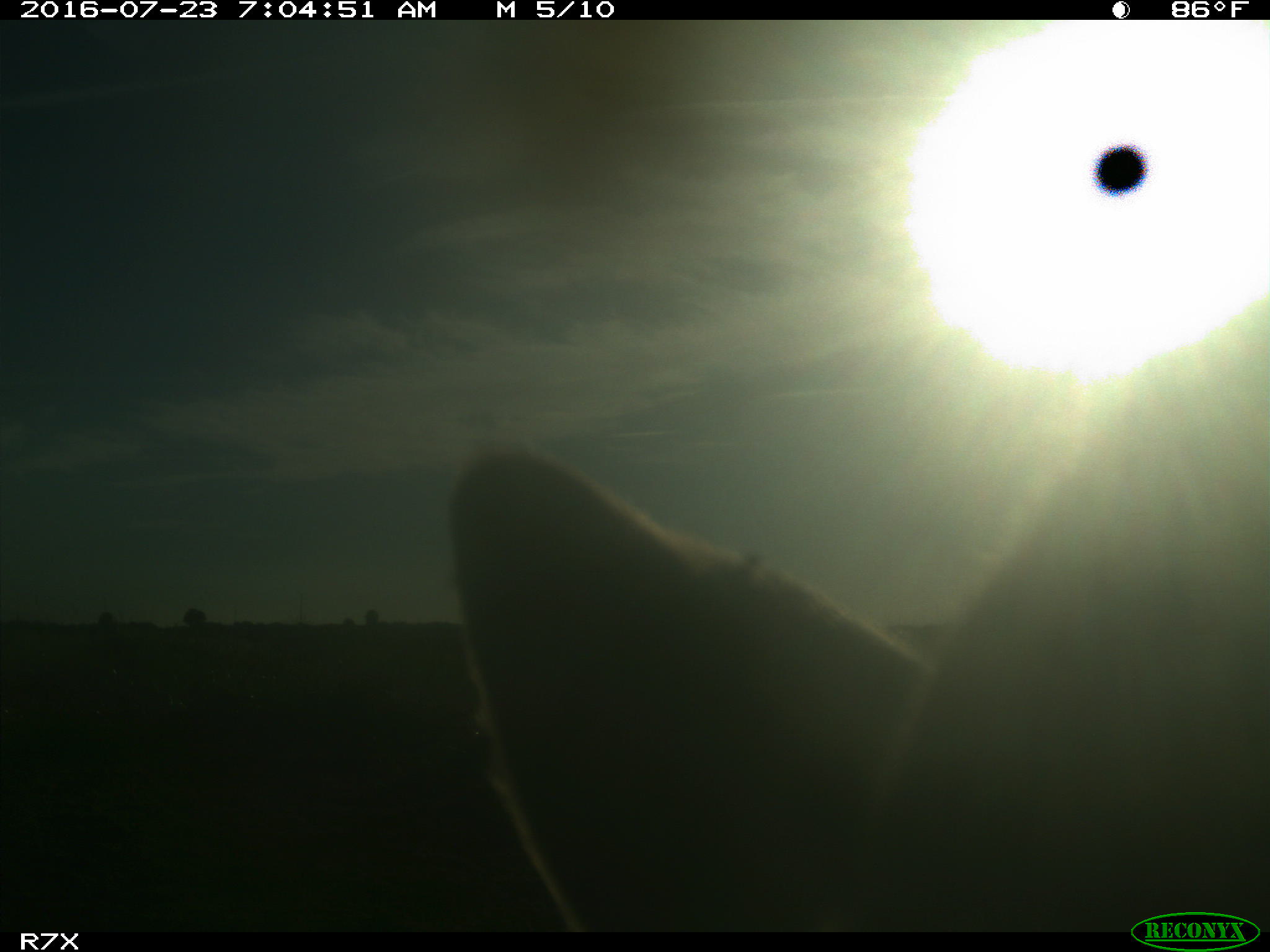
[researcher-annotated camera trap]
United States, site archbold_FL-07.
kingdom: Animalia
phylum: Chordata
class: Mammalia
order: Artiodactyla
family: Bovidae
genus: Bos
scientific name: Bos taurus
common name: domestic cow